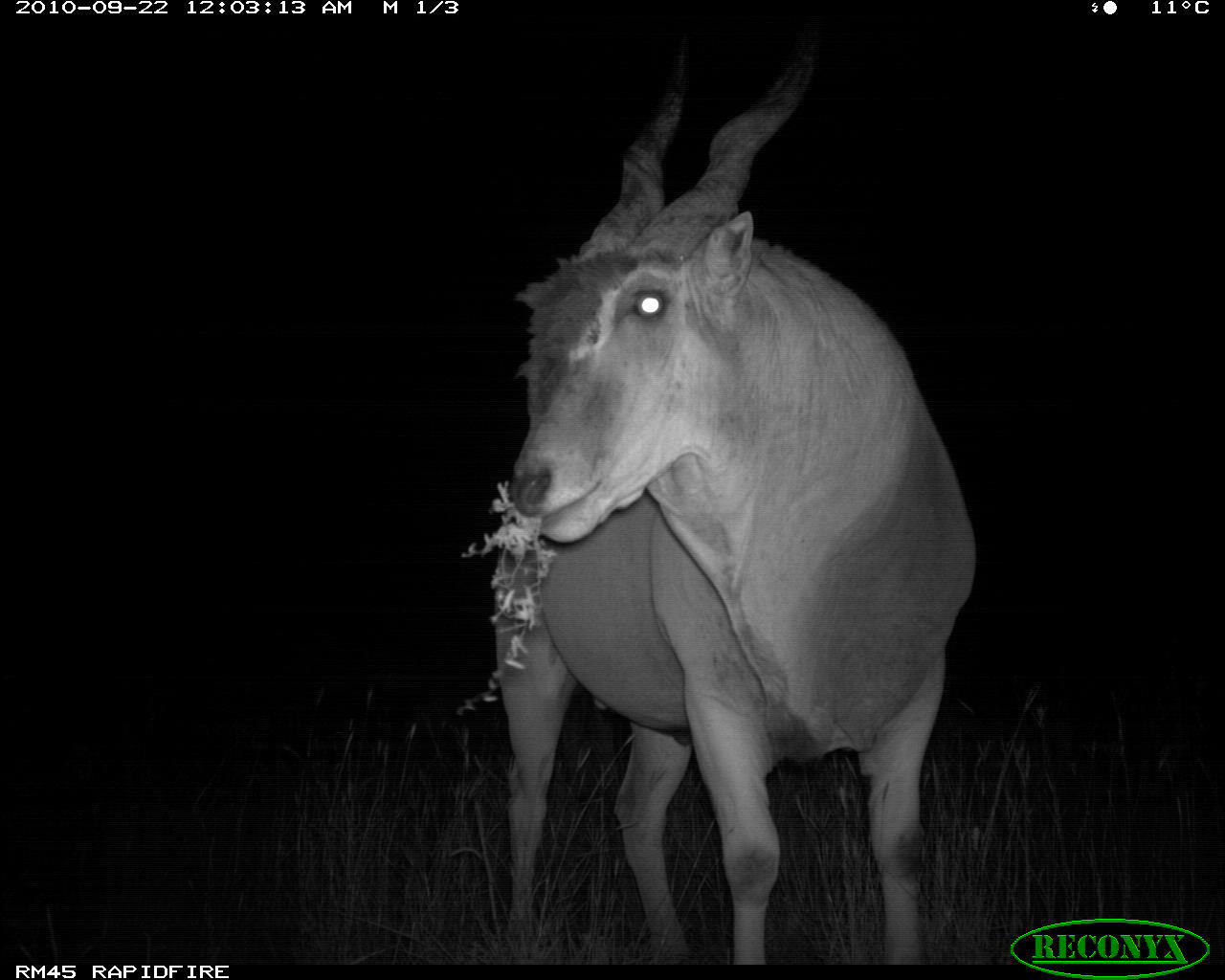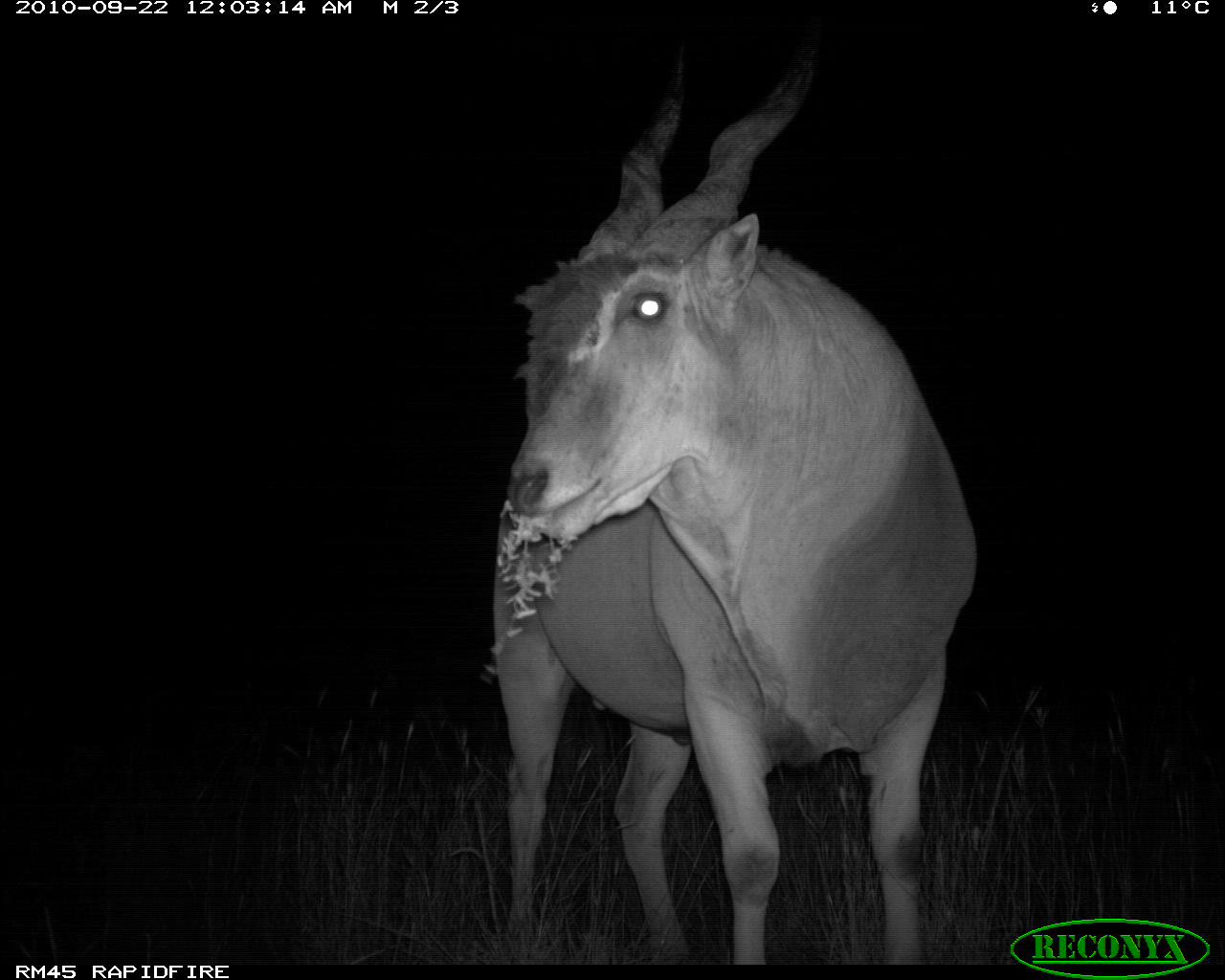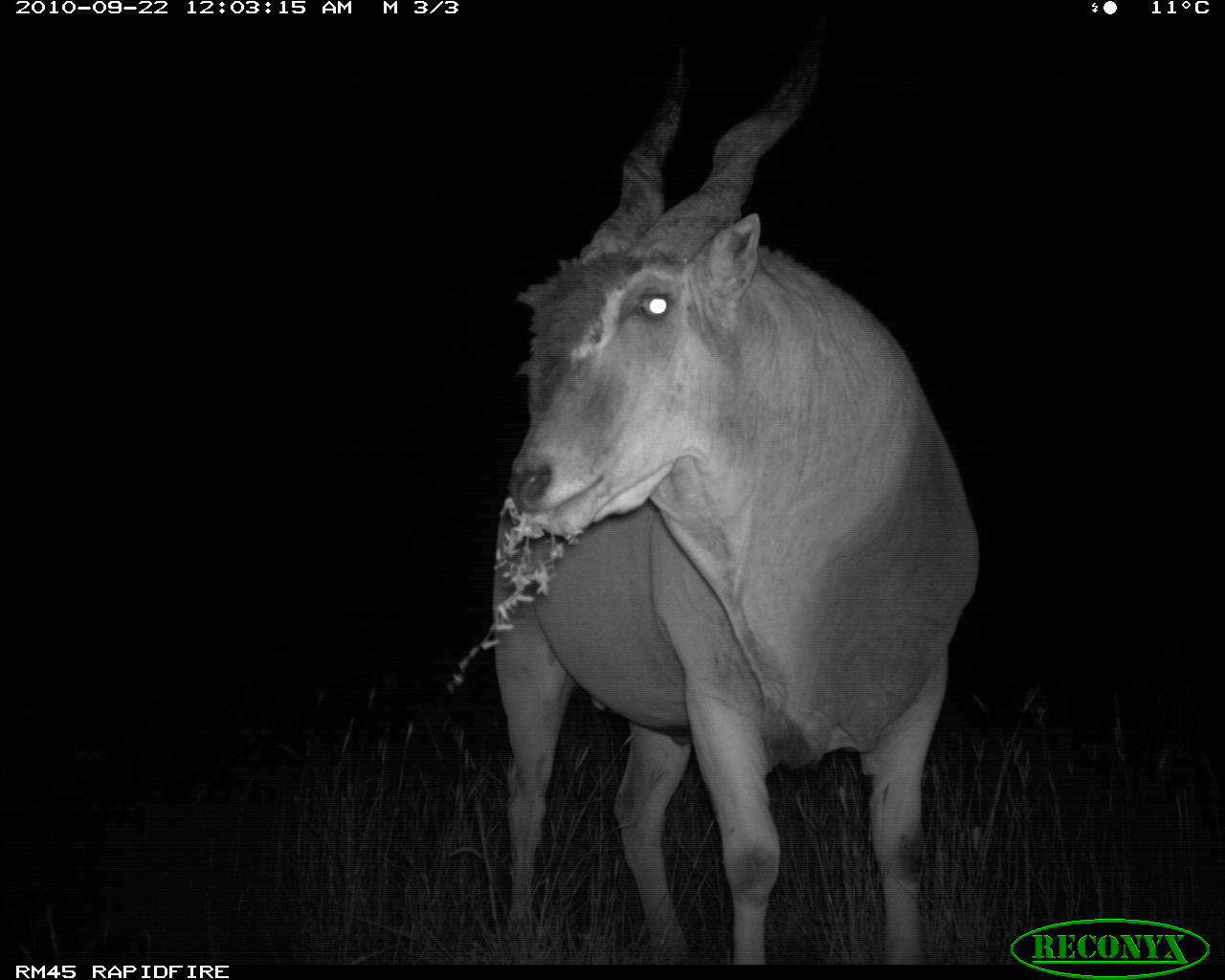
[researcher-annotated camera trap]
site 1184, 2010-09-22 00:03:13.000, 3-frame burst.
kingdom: Animalia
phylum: Chordata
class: Mammalia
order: Artiodactyla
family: Bovidae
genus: Tragelaphus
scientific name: Tragelaphus oryx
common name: eland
Tragelaphus oryx (eland), count 1.